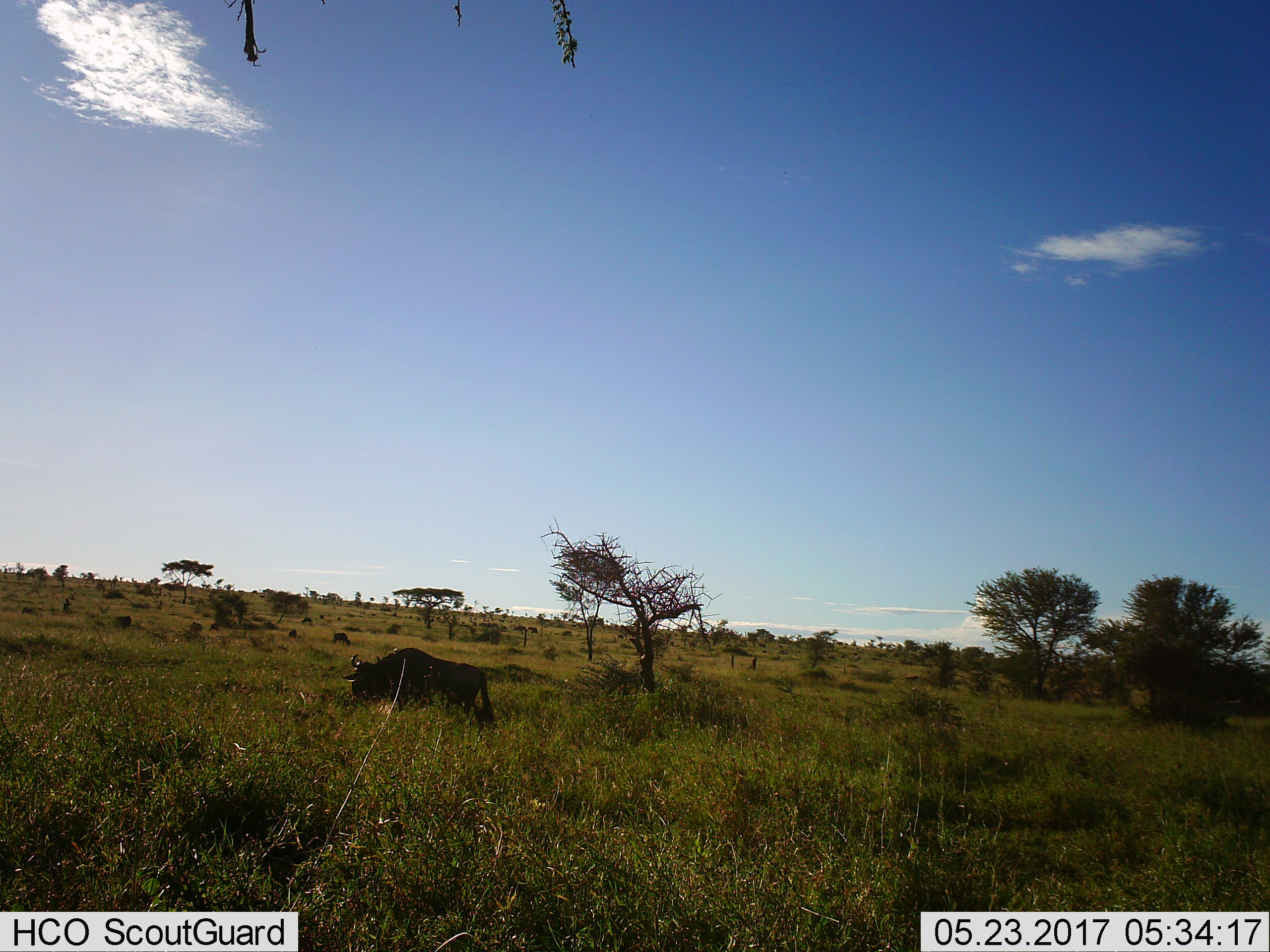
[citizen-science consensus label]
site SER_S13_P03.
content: unidentified animal